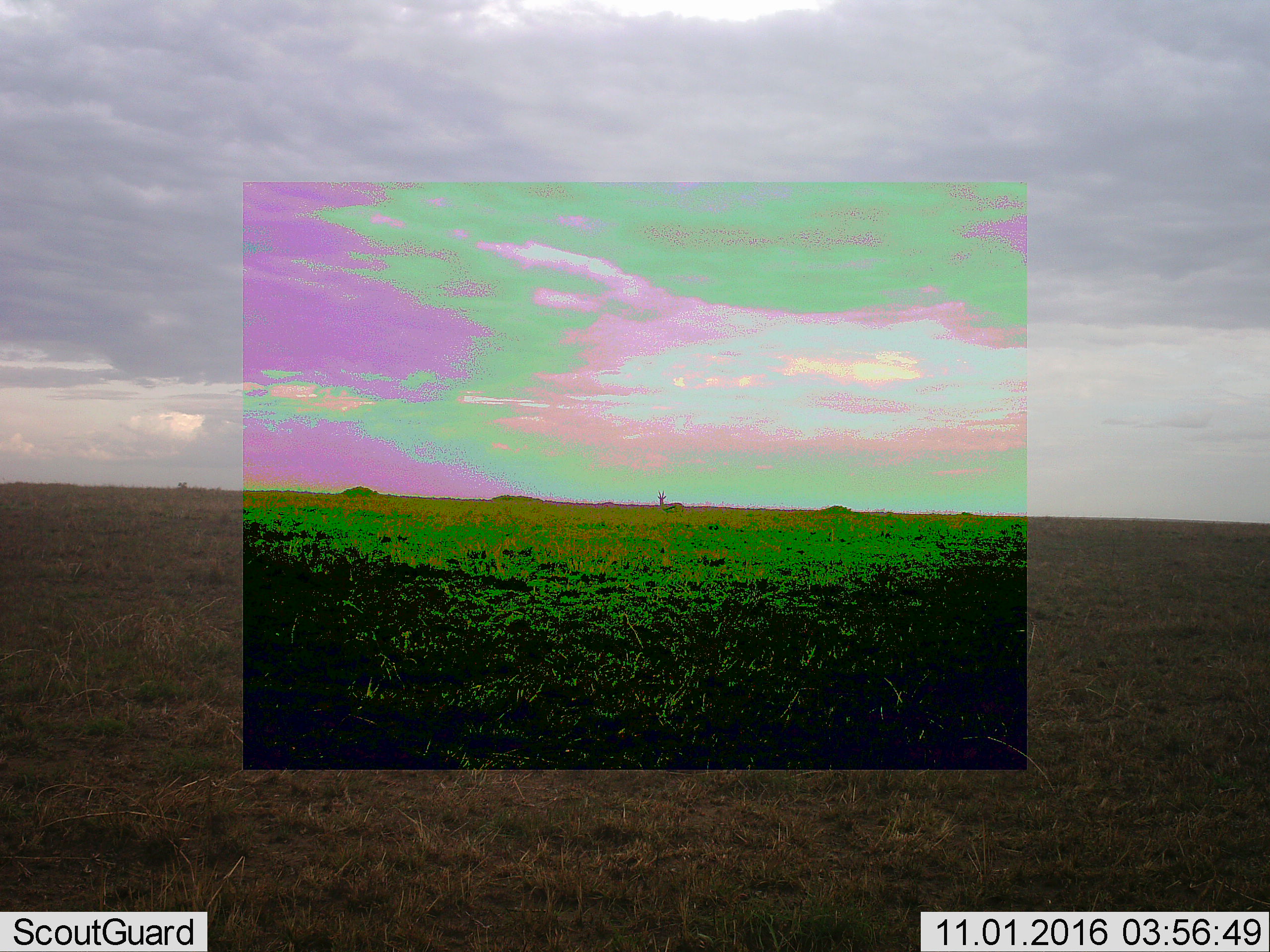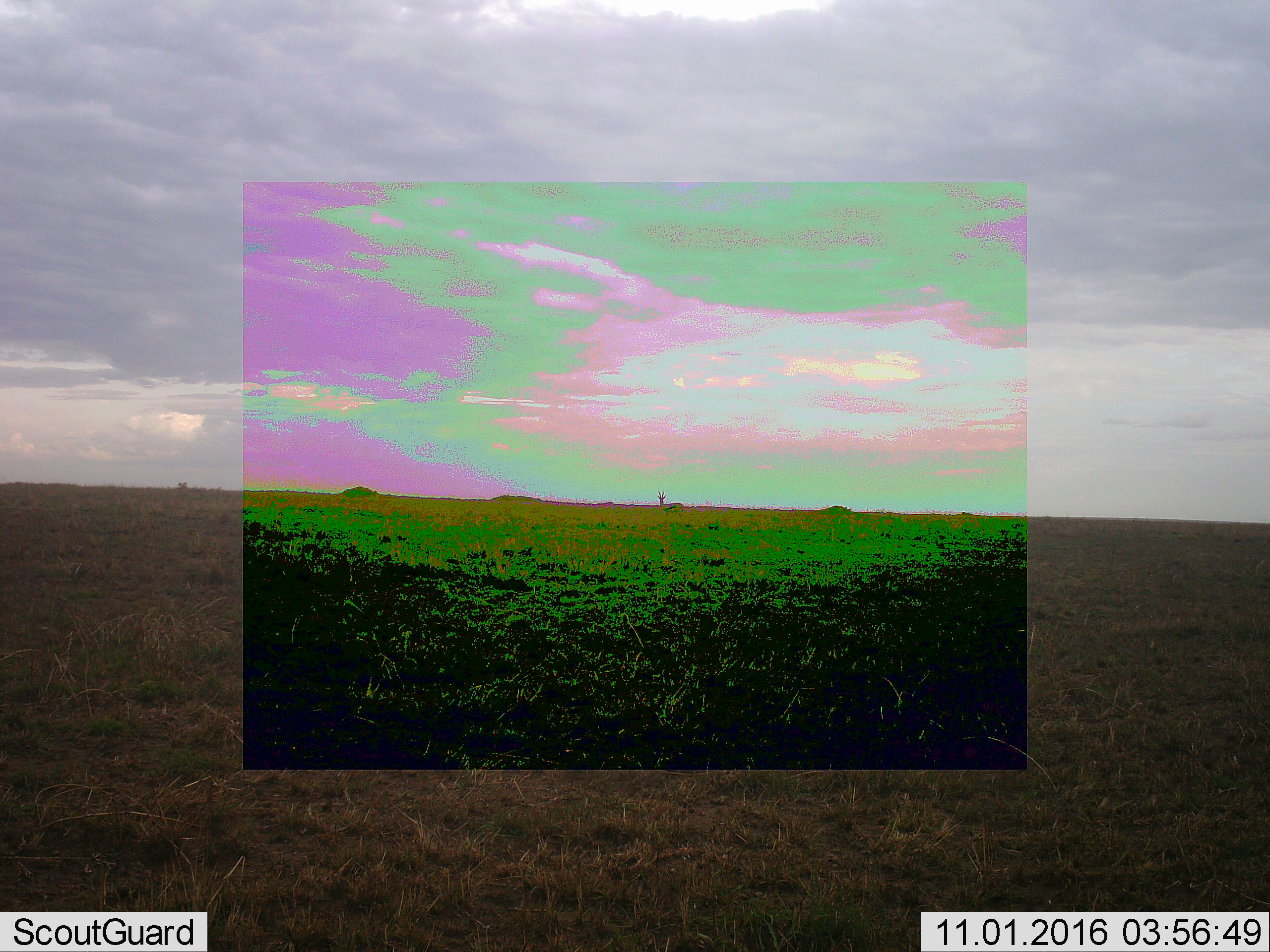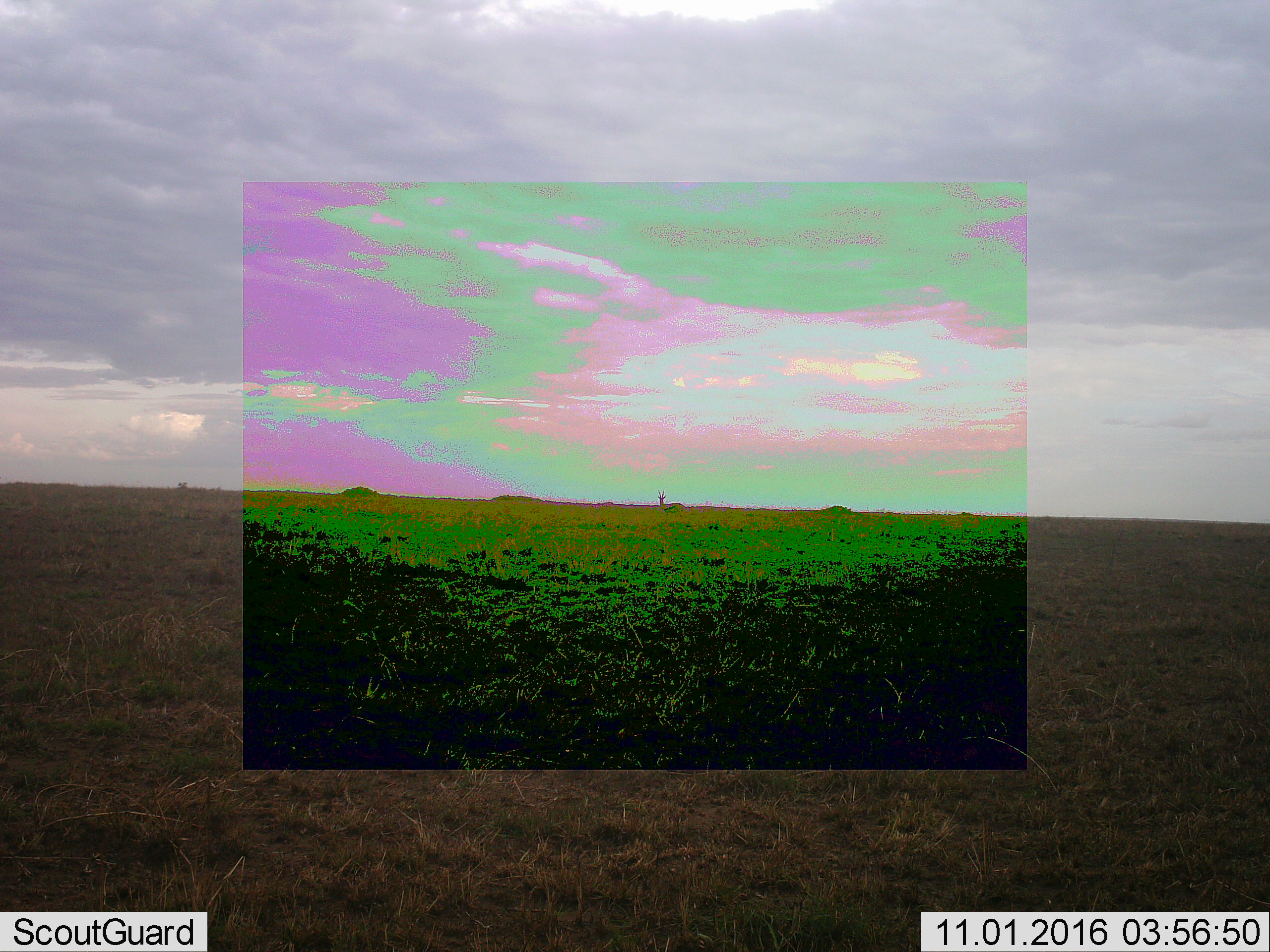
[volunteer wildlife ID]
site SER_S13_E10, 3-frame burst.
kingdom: Animalia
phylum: Chordata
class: Mammalia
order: Artiodactyla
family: Bovidae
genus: Eudorcas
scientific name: Eudorcas thomsonii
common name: thomson's gazelle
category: gazellethomsons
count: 1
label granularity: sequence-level